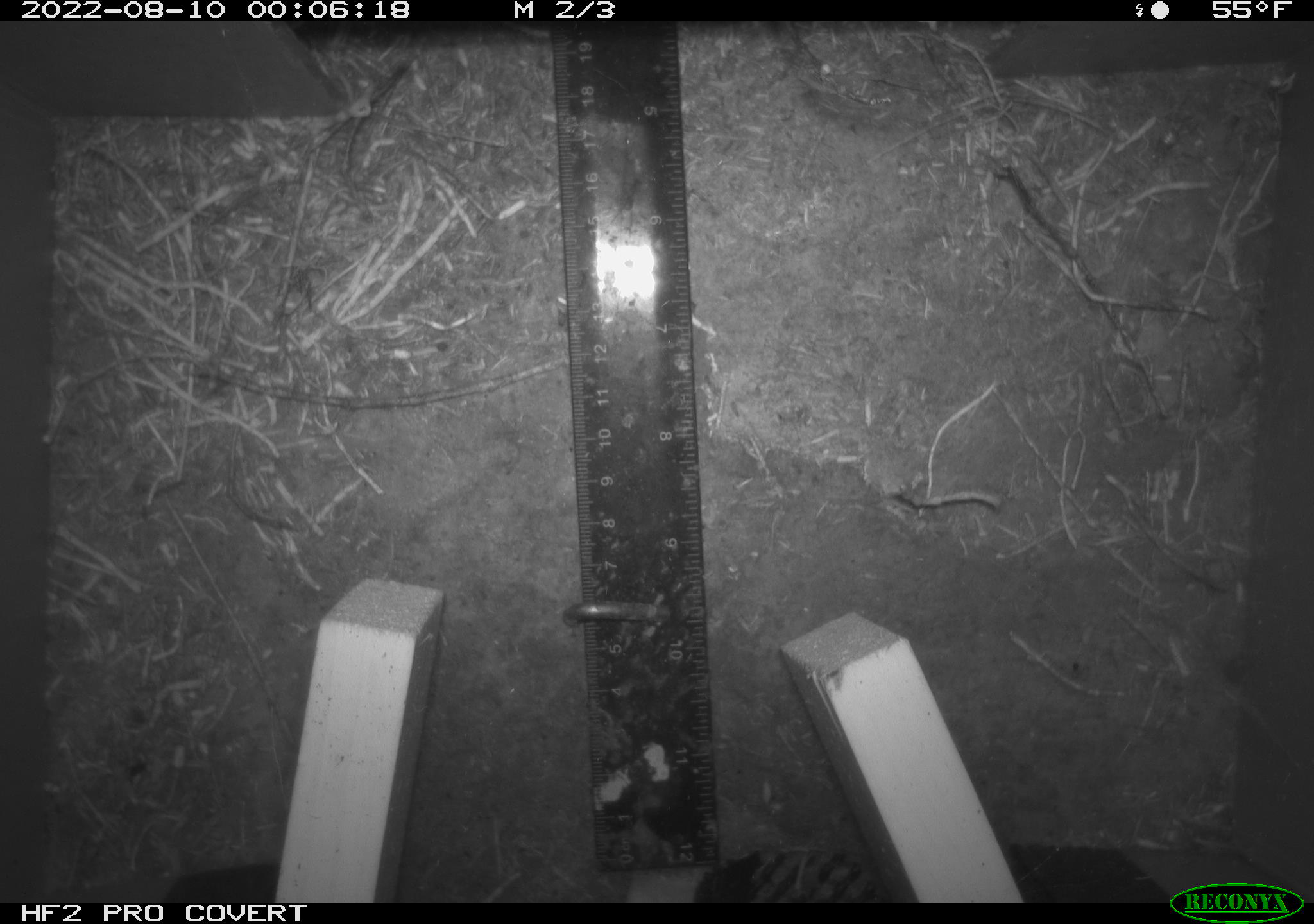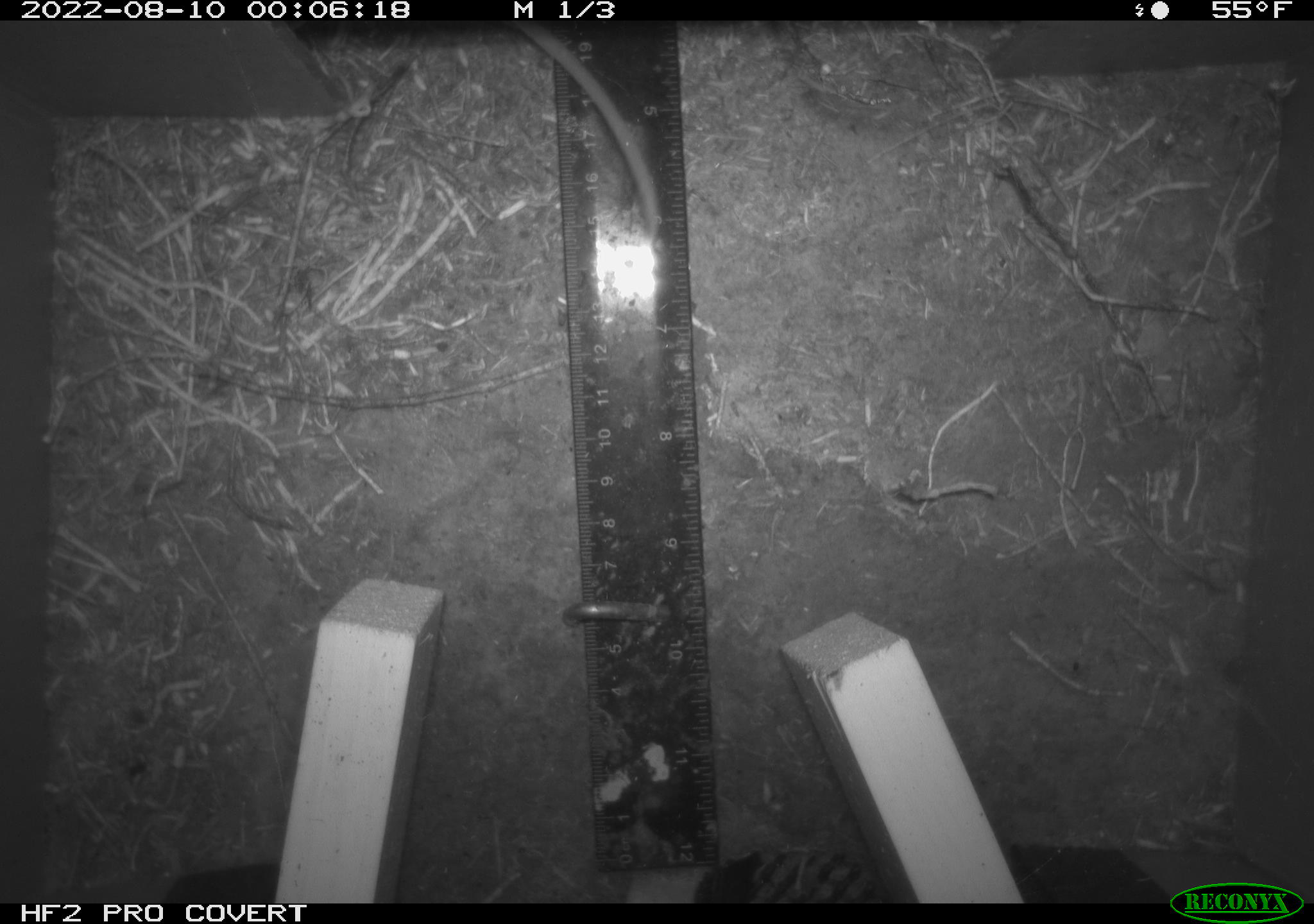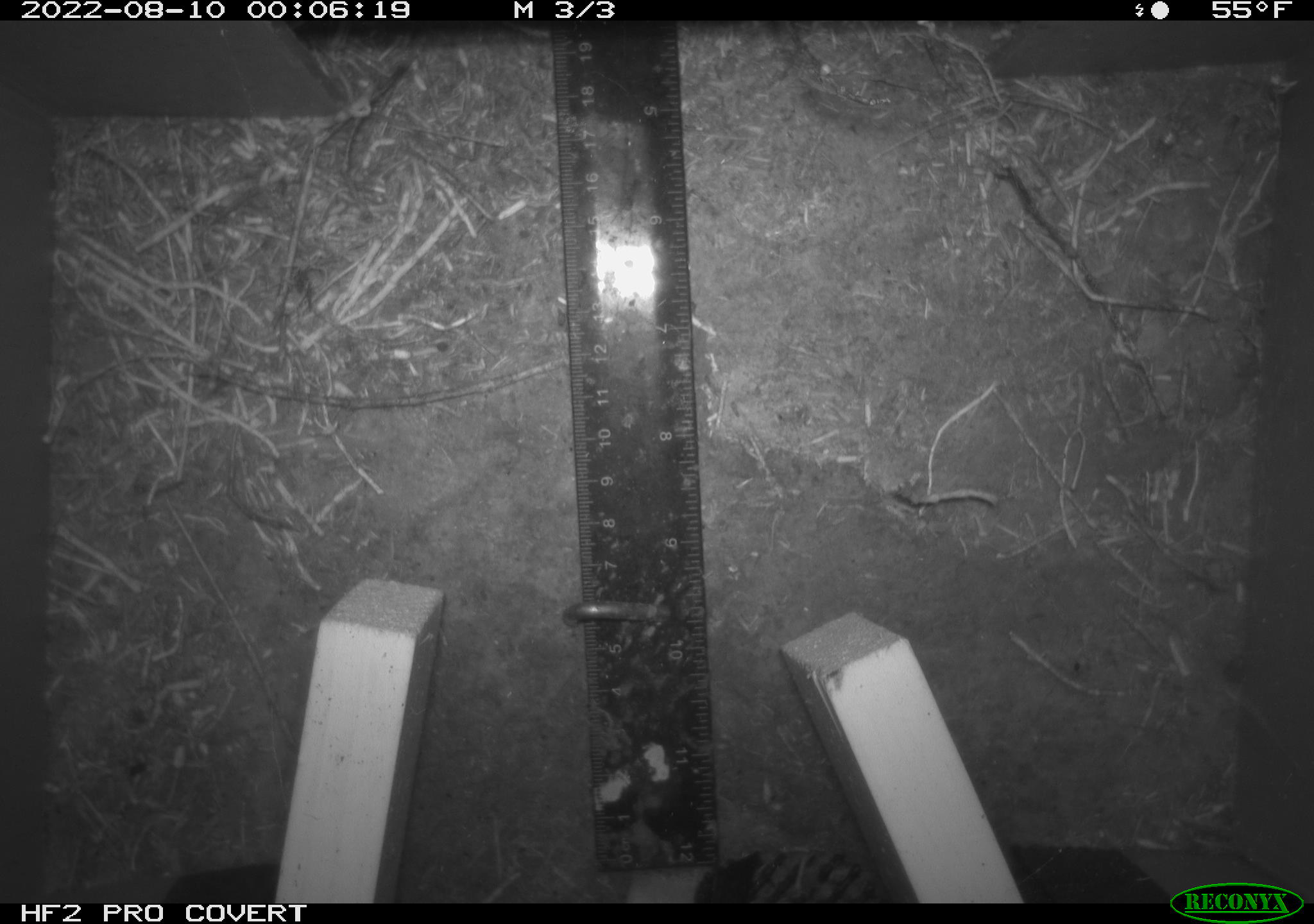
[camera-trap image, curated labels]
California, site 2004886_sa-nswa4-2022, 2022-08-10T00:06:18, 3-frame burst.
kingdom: Animalia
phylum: Chordata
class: Mammalia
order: Rodentia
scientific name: Rodentia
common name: rodent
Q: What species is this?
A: Rodent (Rodentia).